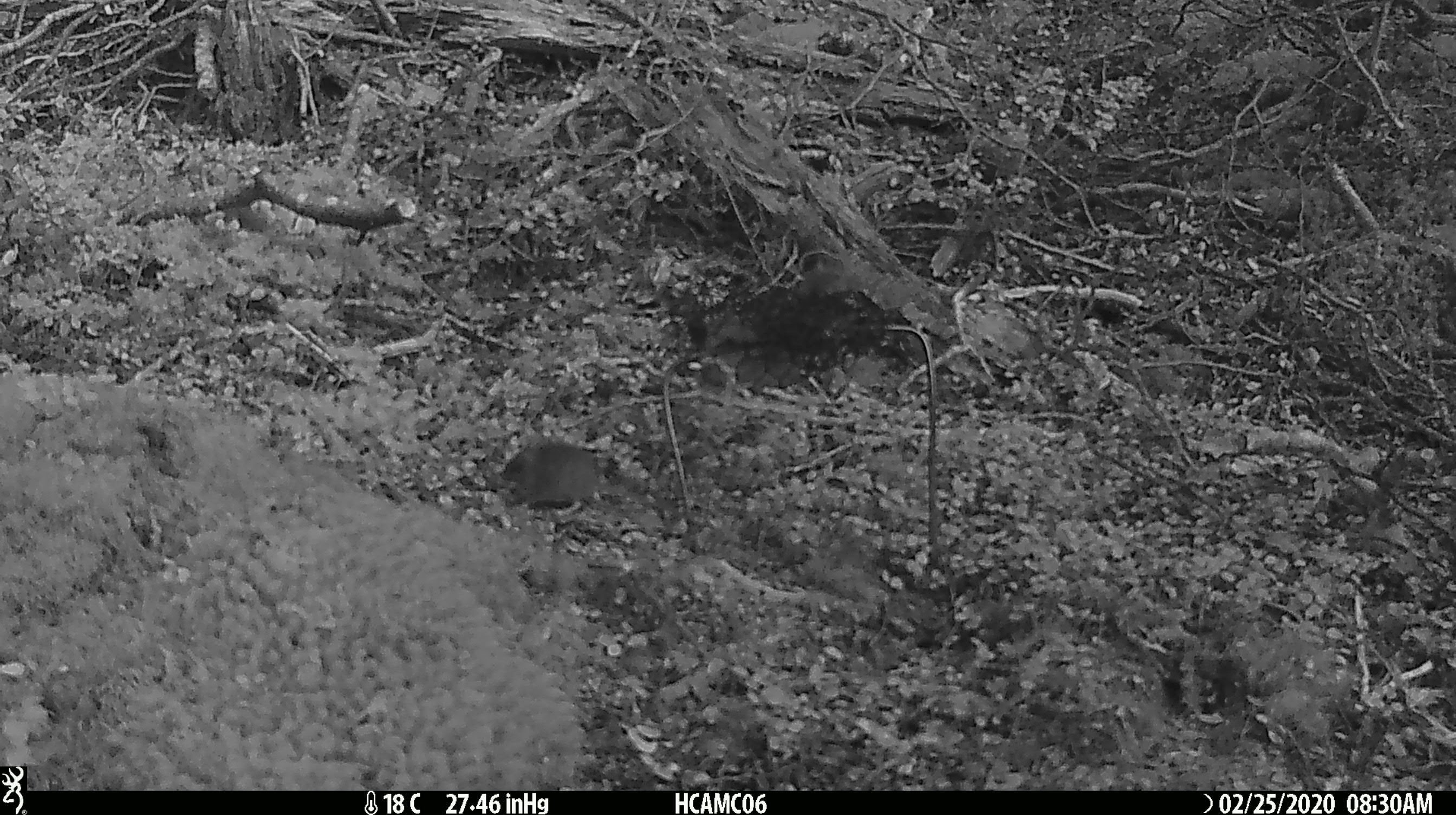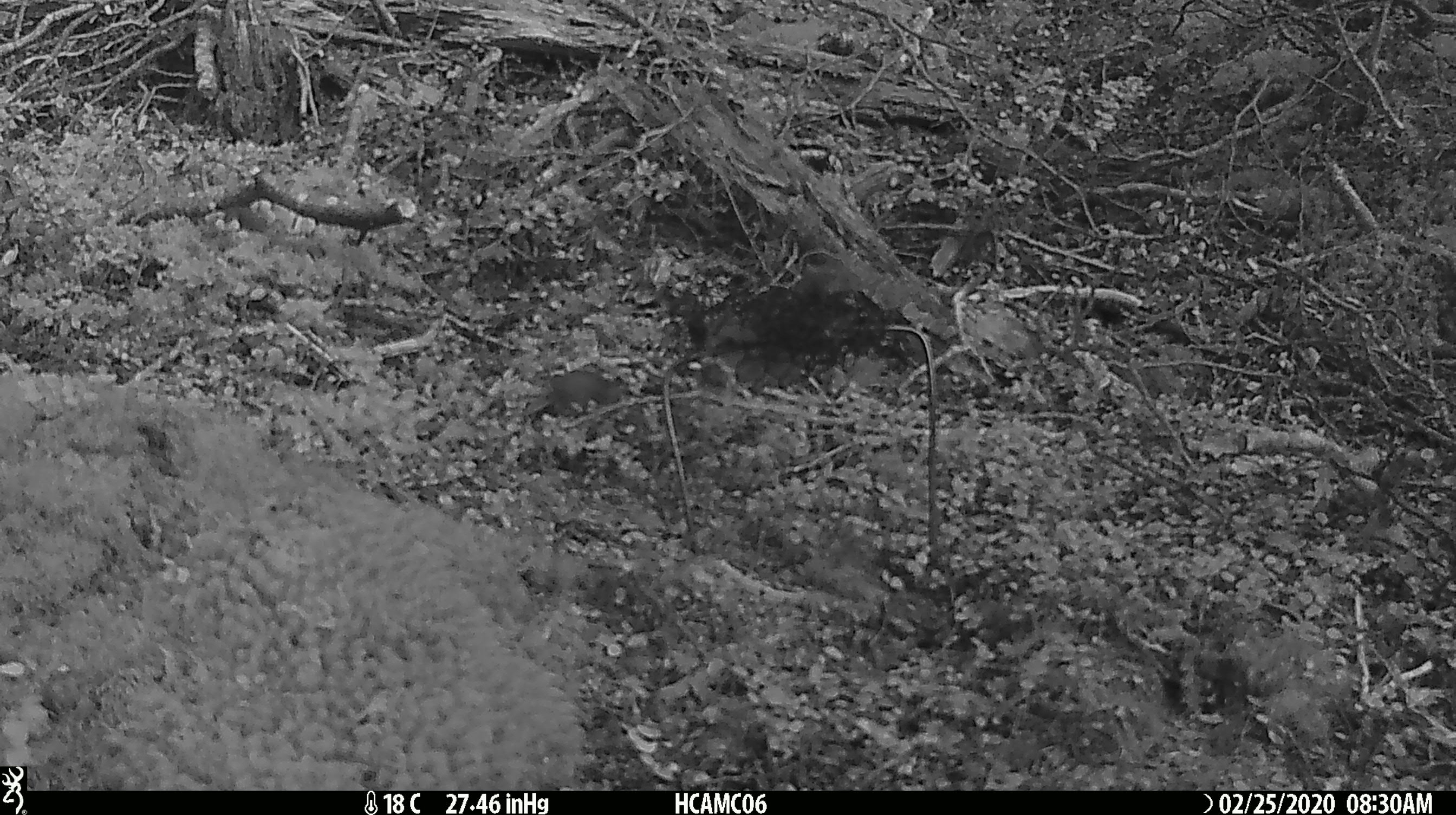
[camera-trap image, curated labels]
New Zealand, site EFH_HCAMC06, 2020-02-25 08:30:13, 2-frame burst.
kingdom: Animalia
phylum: Chordata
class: Mammalia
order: Rodentia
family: Muridae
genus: Mus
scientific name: Mus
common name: mouse